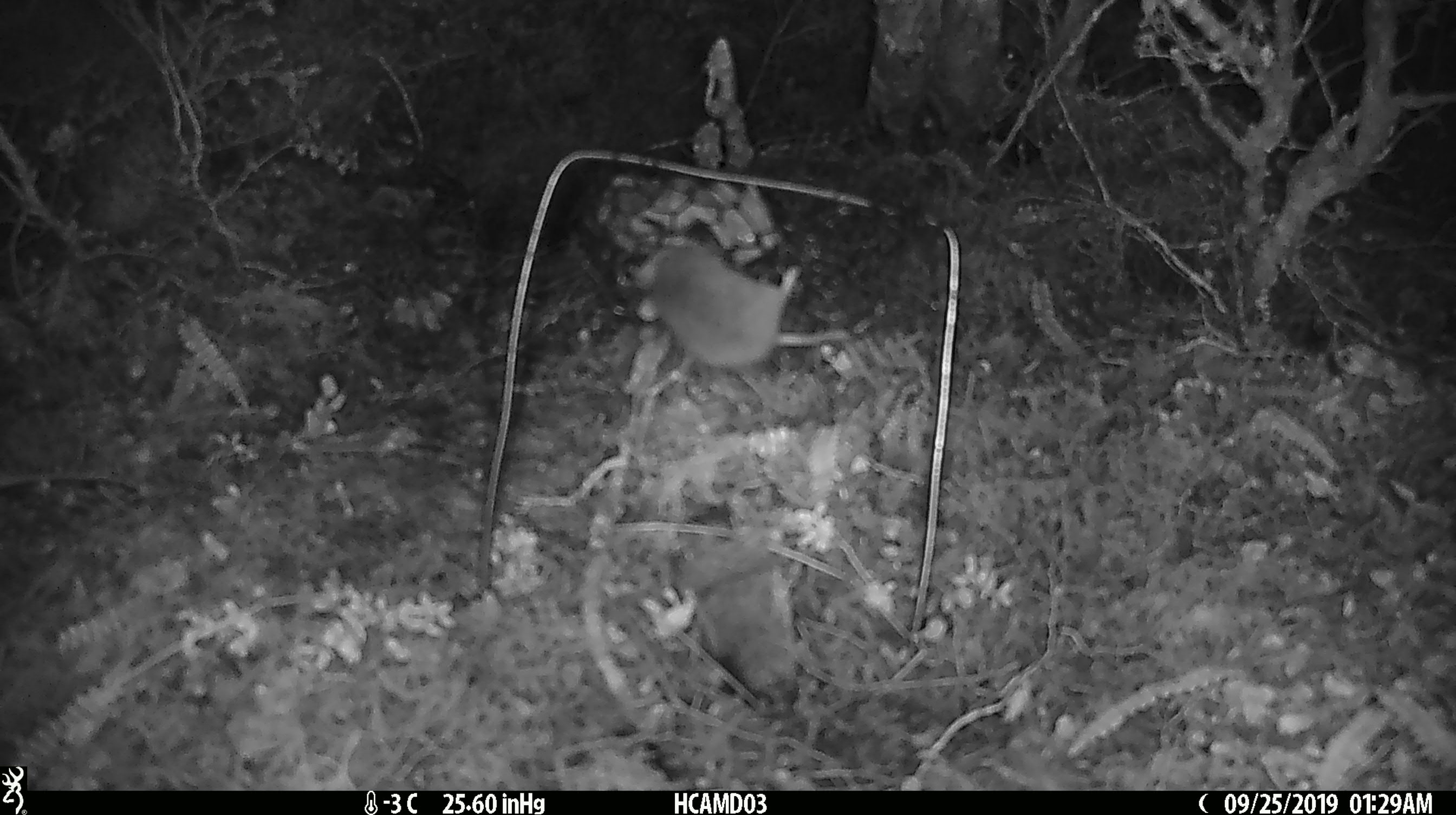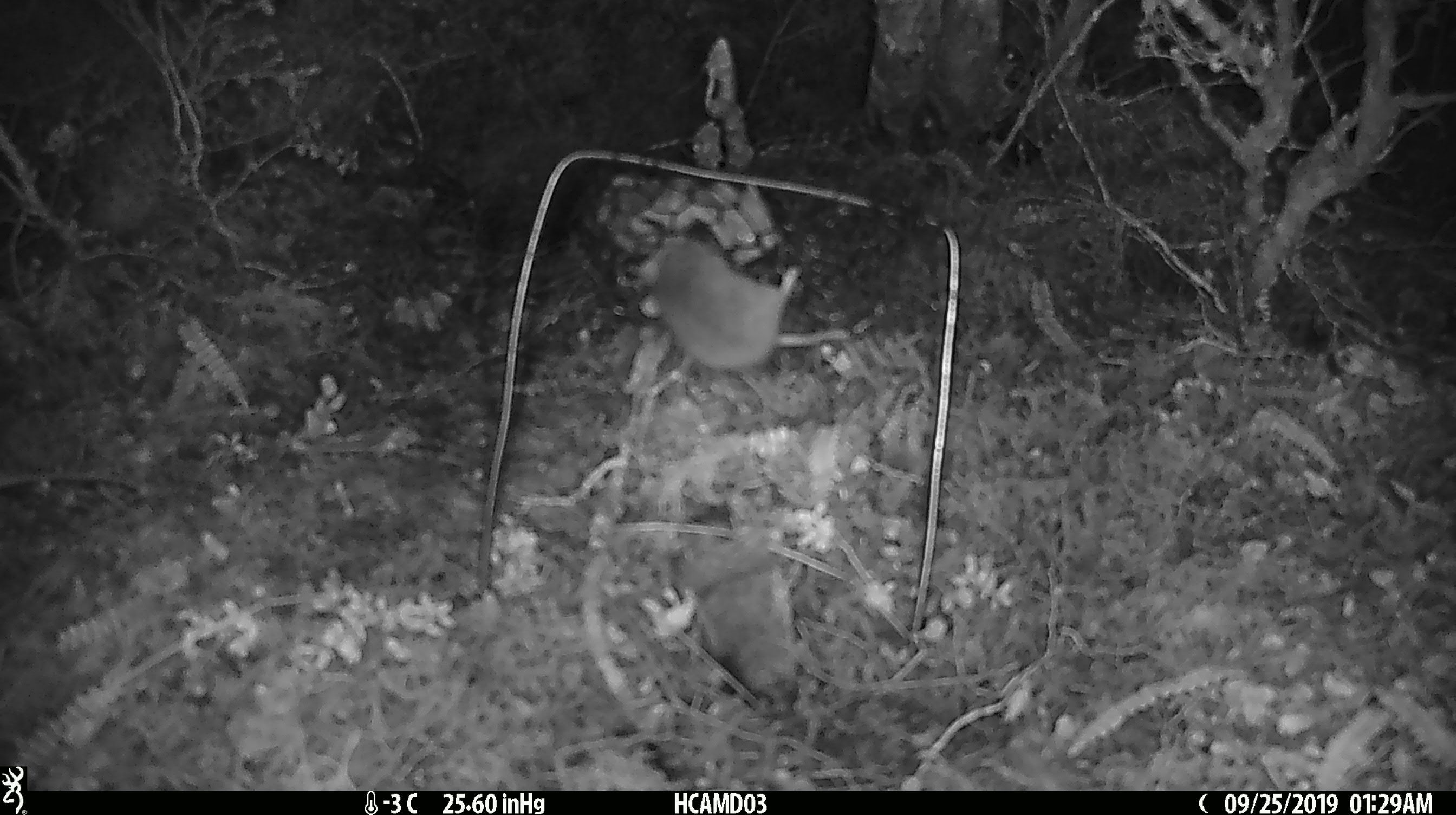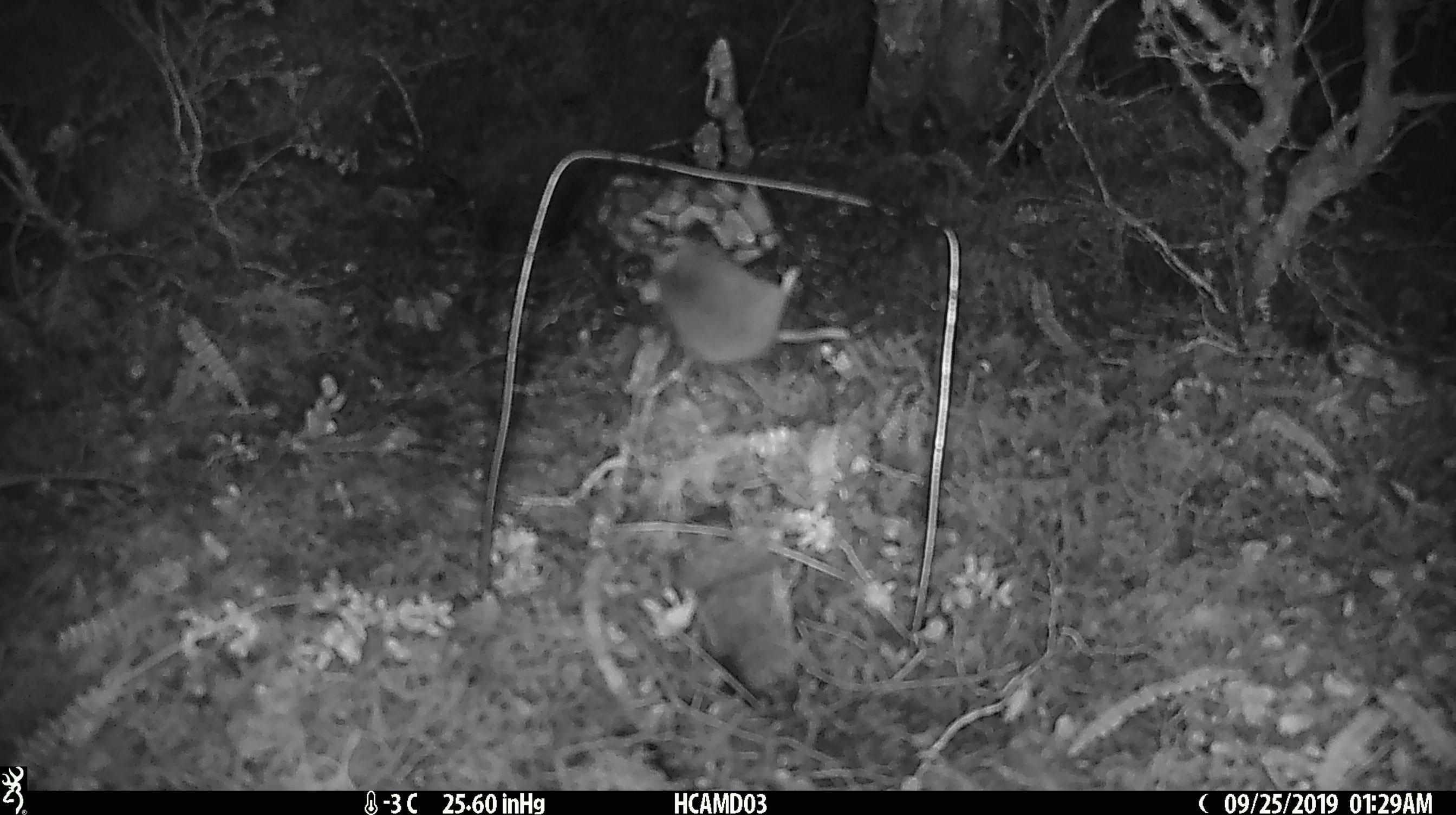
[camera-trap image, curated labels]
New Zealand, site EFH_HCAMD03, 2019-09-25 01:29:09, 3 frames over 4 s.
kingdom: Animalia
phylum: Chordata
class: Mammalia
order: Rodentia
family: Muridae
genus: Mus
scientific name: Mus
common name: mouse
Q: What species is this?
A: Mouse (Mus).